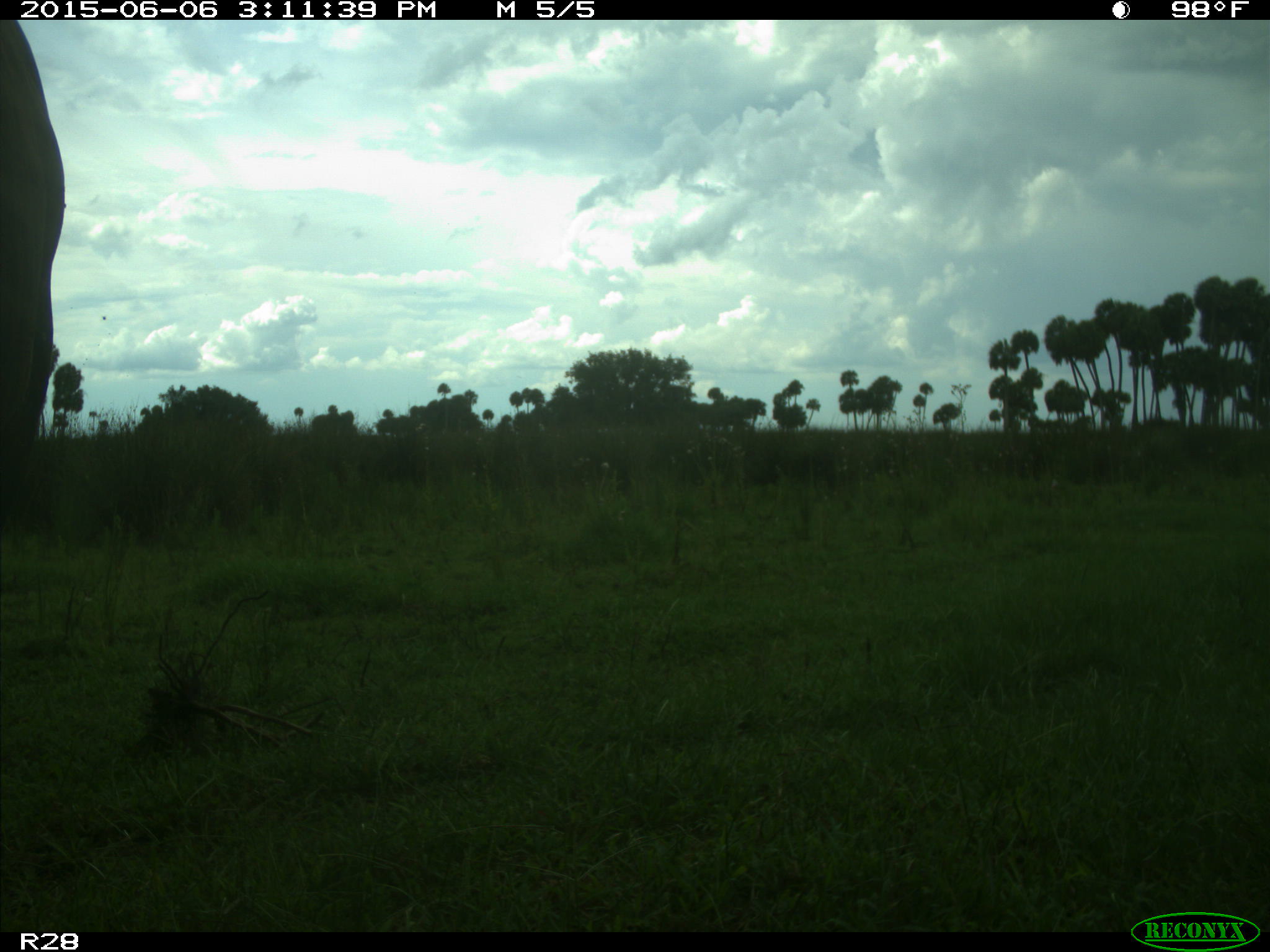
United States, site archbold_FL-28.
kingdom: Animalia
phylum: Chordata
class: Mammalia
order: Artiodactyla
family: Bovidae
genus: Bos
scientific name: Bos taurus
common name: domestic cow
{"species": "Bos taurus (domestic cow)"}